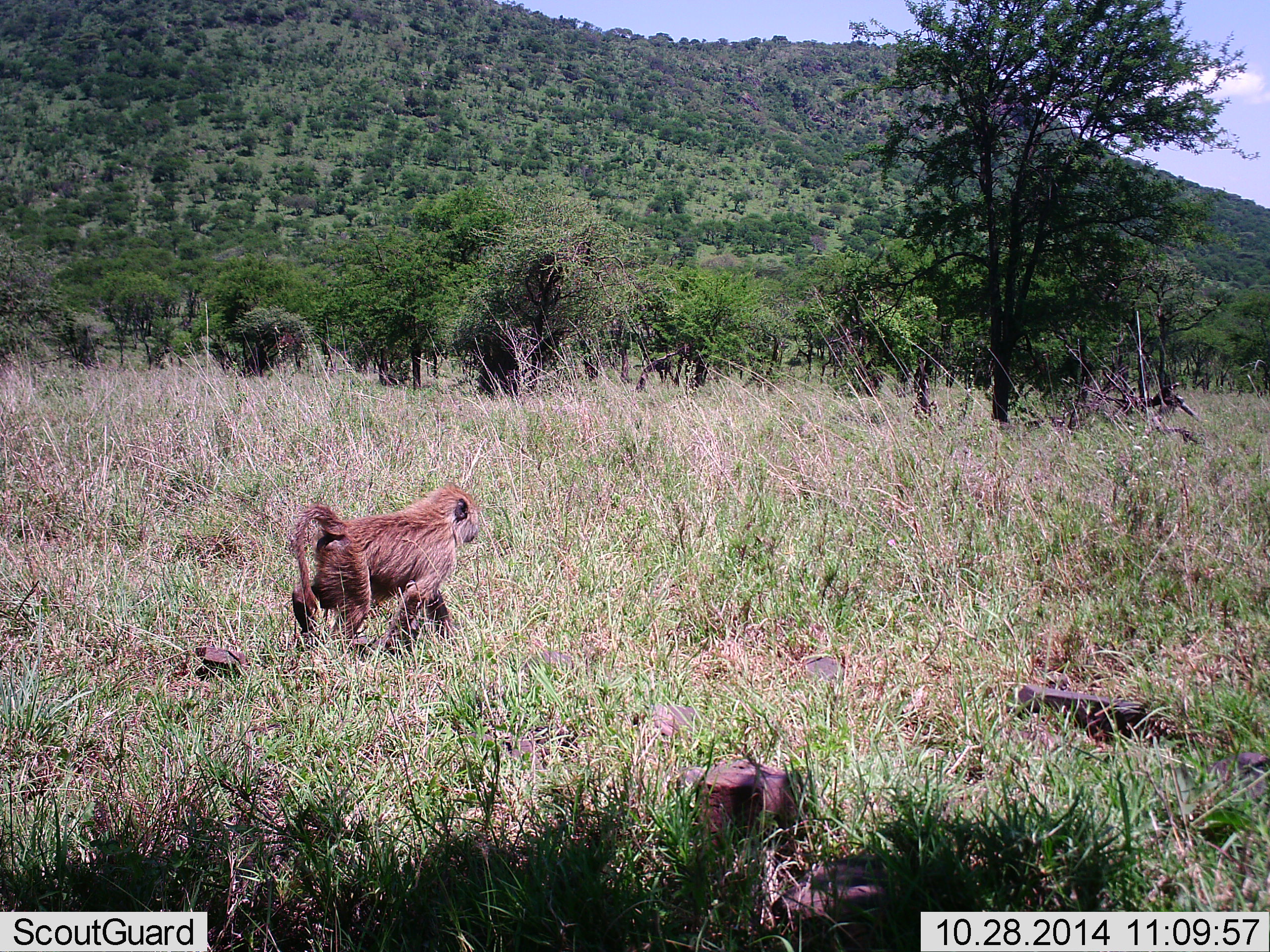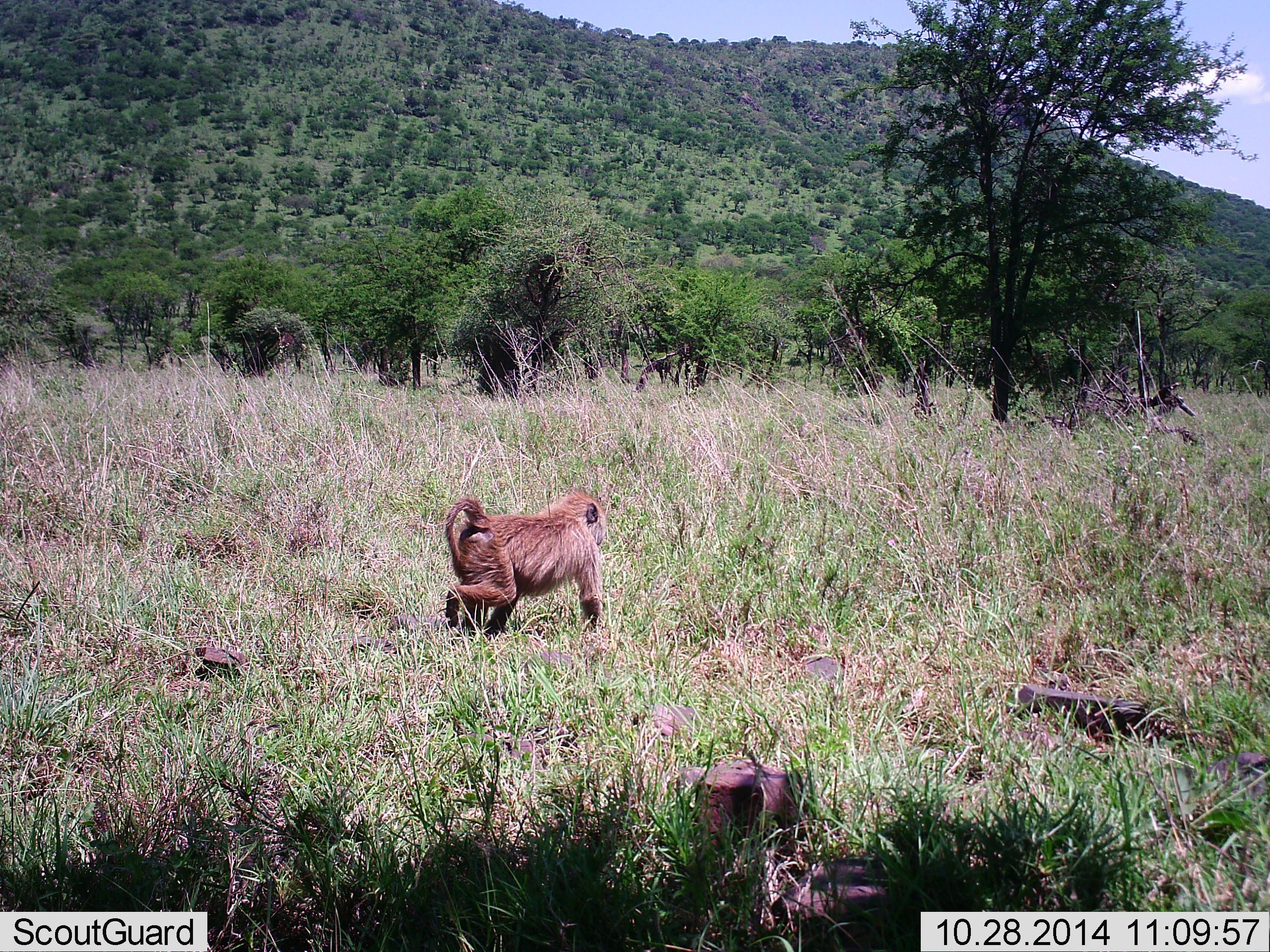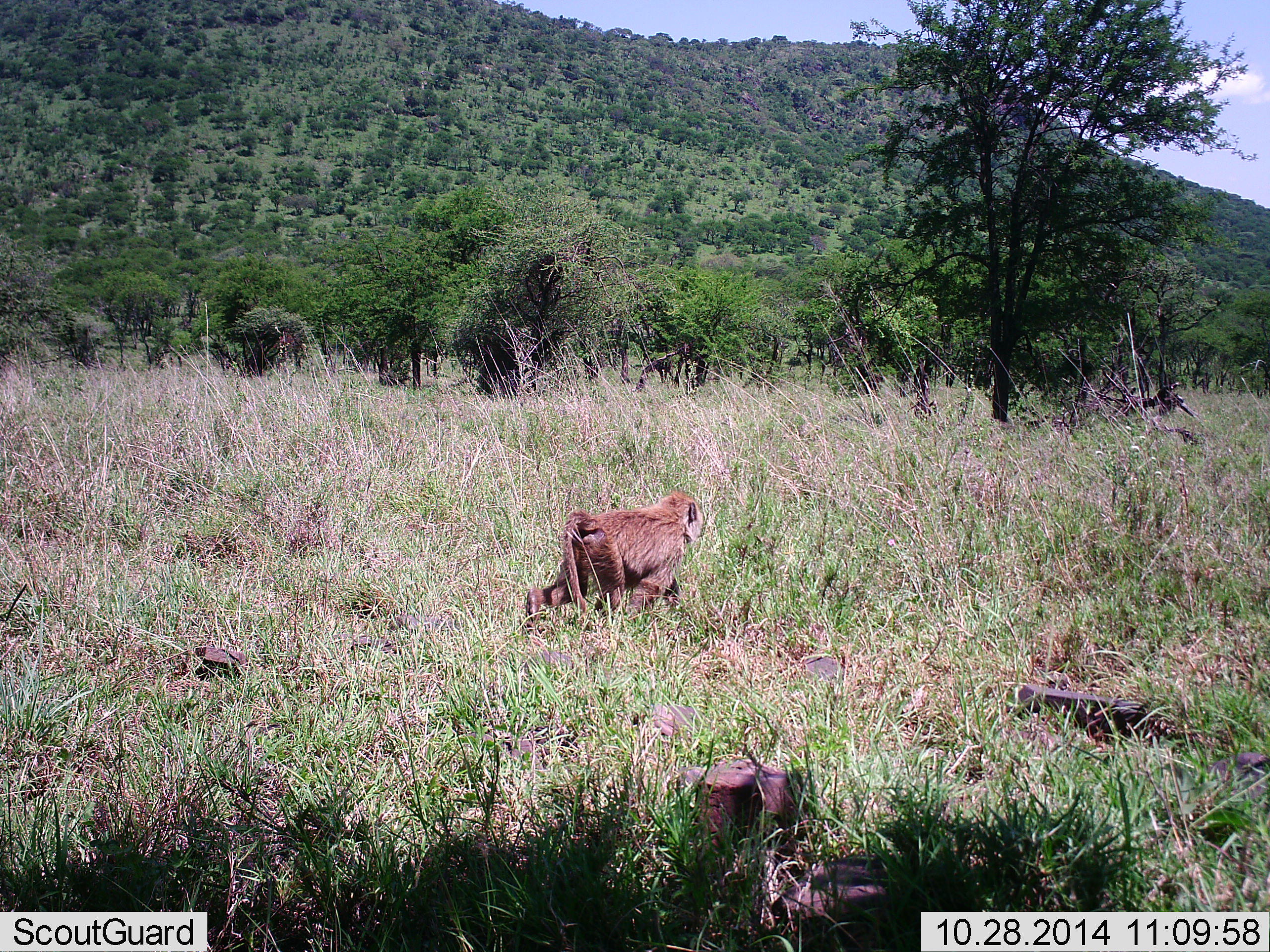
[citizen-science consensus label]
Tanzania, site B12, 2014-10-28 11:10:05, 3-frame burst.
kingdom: Animalia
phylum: Chordata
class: Mammalia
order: Primates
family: Cercopithecidae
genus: Papio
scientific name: Papio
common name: baboon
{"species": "baboon (Papio)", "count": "1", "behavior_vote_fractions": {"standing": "0%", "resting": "0%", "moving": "100%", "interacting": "0%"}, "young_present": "0%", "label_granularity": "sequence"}